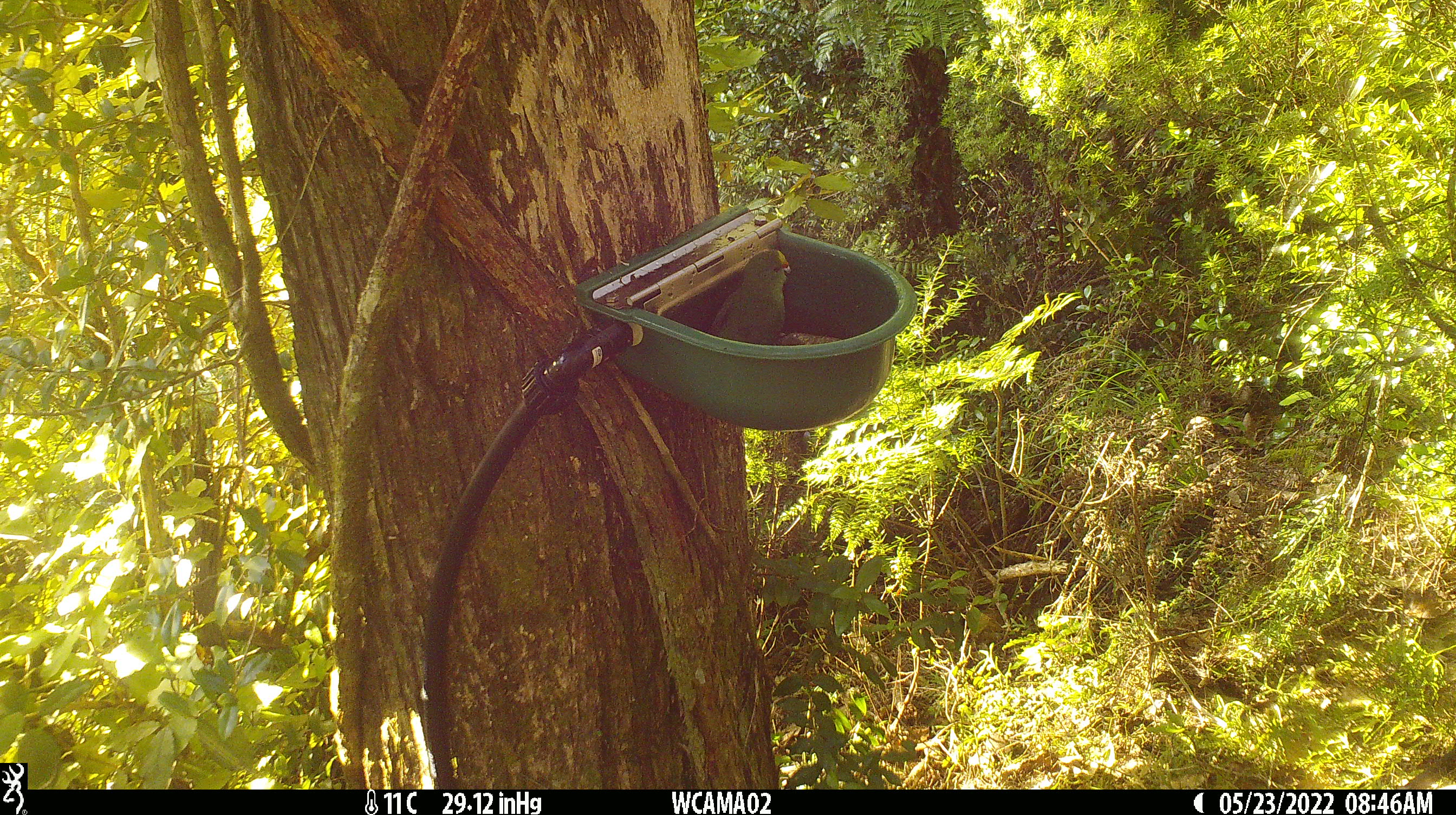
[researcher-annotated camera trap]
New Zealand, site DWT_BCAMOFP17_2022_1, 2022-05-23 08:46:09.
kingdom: Animalia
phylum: Chordata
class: Aves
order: Psittaciformes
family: Psittaculidae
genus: Cyanoramphus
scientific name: Cyanoramphus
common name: parakeet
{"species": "parakeet (Cyanoramphus)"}